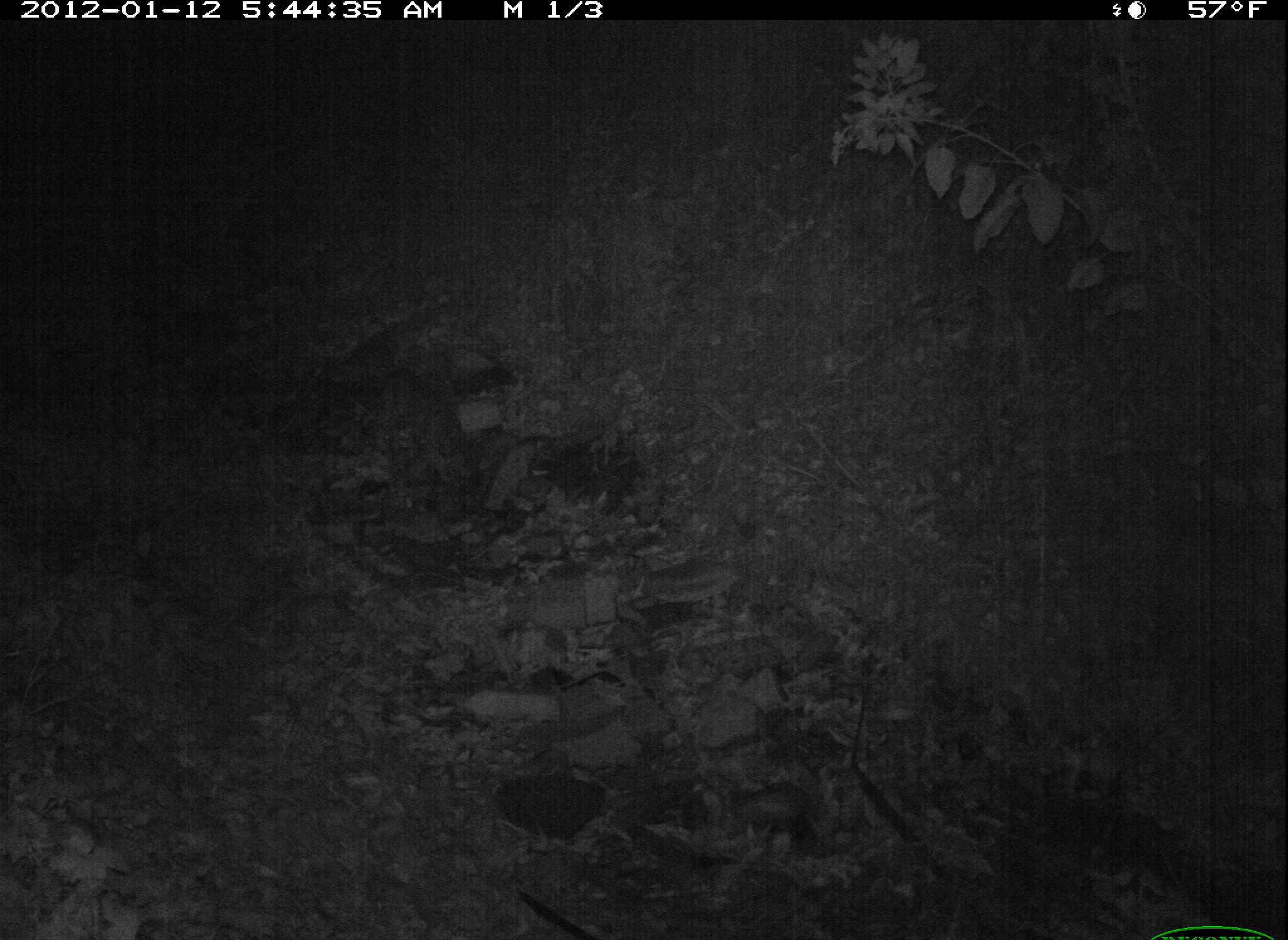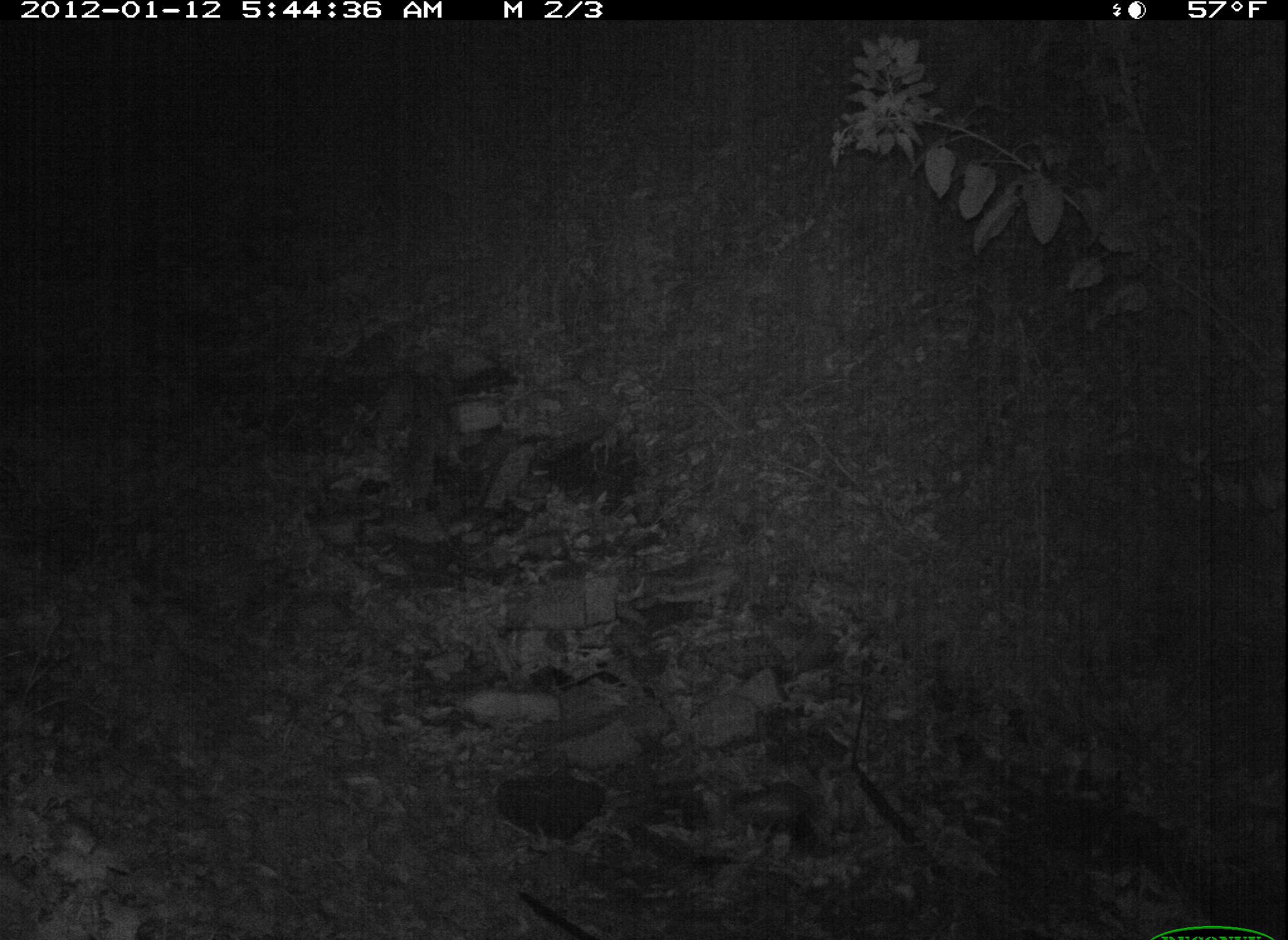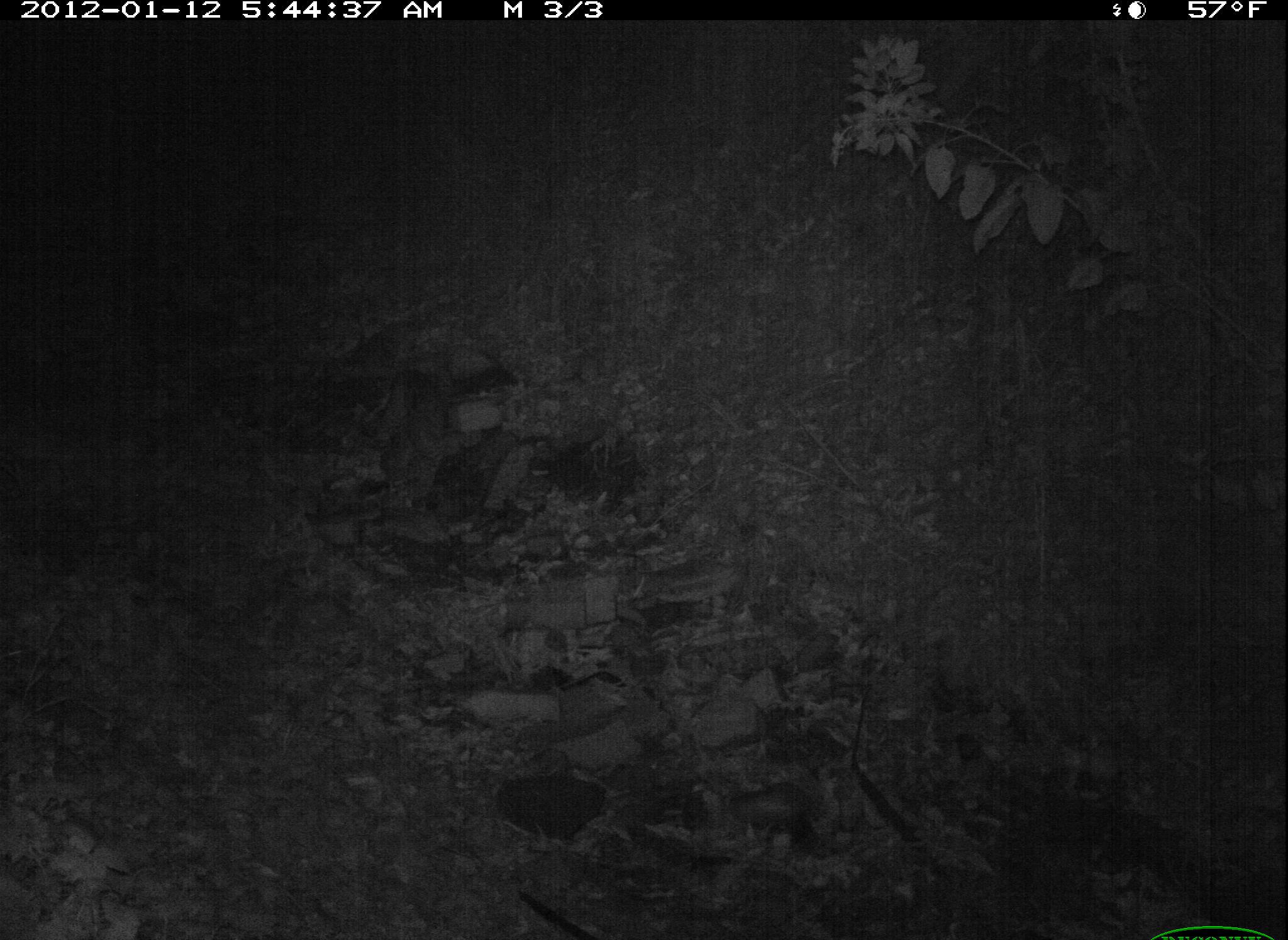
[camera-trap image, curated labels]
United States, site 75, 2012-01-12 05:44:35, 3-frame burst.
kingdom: Animalia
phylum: Chordata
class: Mammalia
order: Carnivora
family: Felidae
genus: Lynx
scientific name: Lynx rufus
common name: bobcat